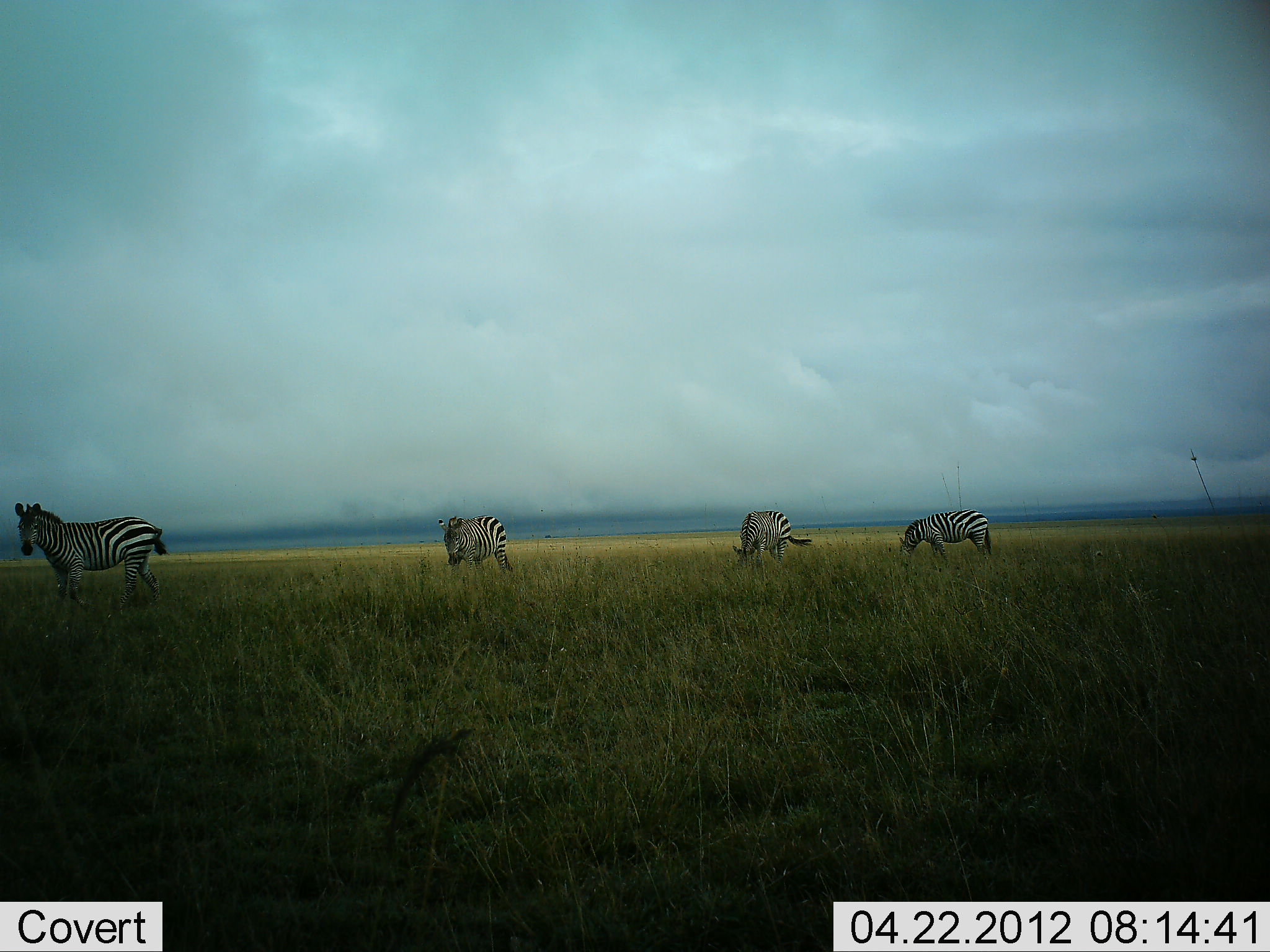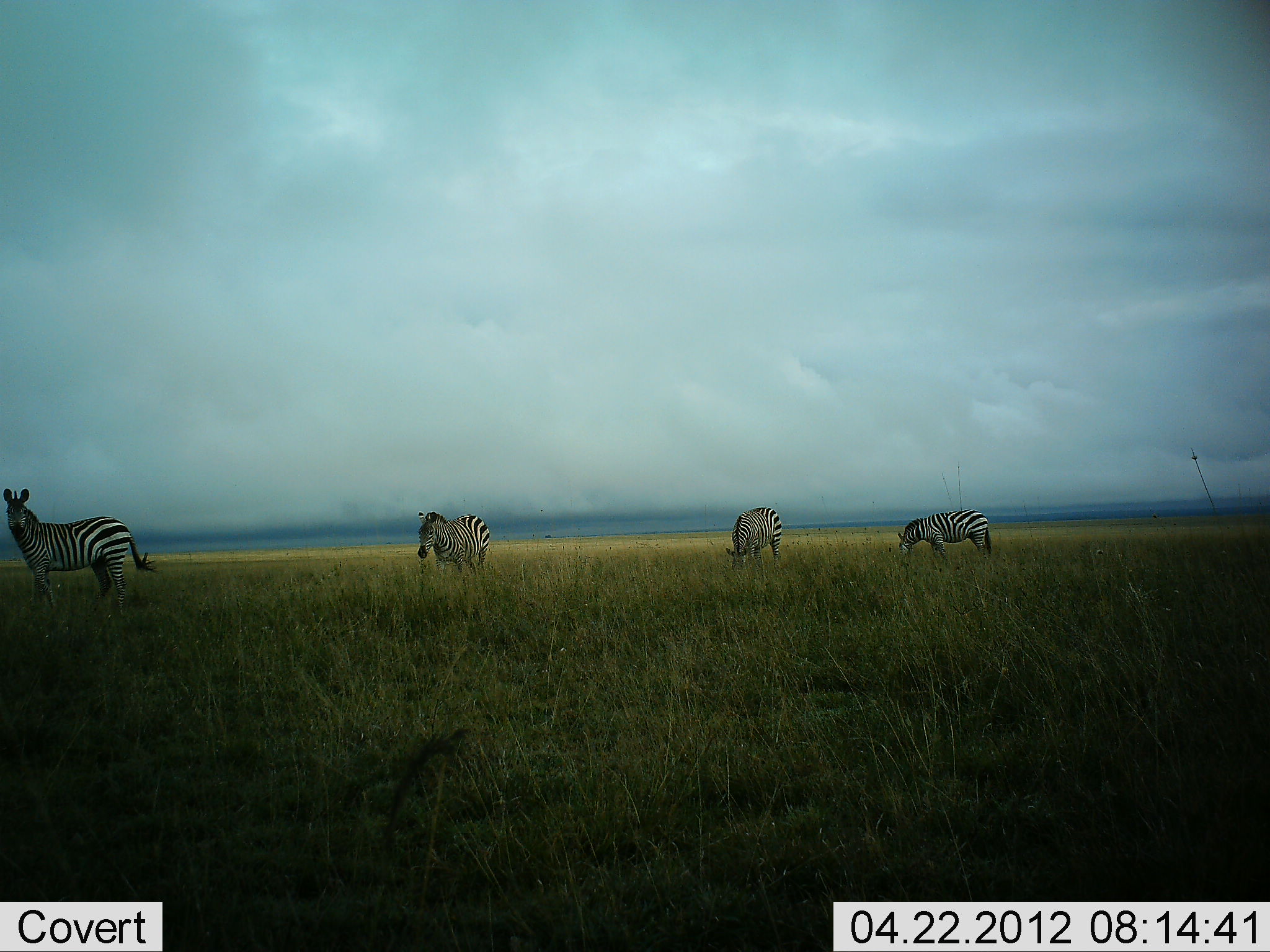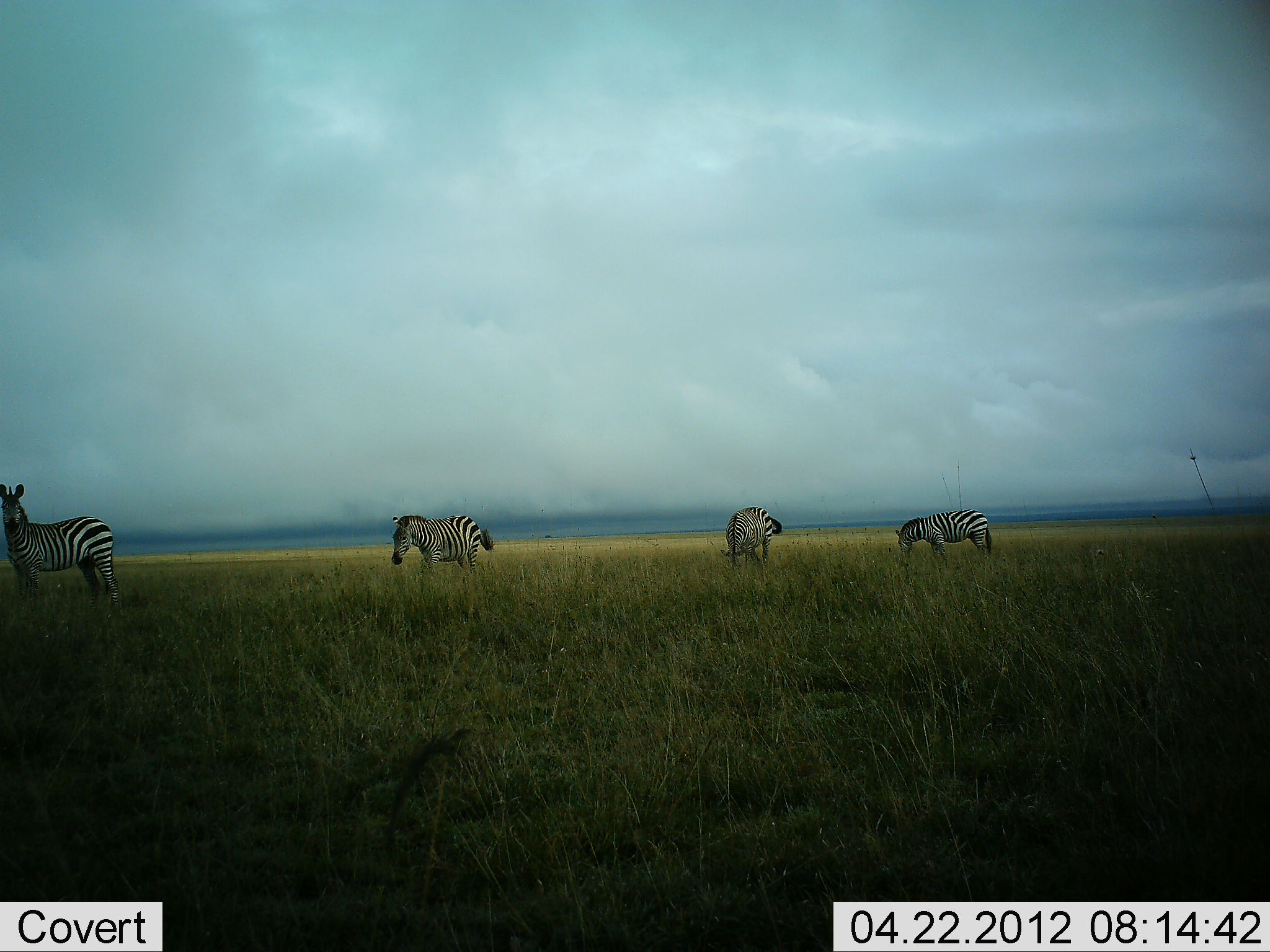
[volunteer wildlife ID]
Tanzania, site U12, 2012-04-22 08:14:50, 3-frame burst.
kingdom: Animalia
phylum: Chordata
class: Mammalia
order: Perissodactyla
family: Equidae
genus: Equus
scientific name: Equus quagga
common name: plains zebra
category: zebra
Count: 4.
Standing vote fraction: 31%.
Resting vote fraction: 0%.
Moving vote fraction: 44%.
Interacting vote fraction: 0%.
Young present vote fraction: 0%.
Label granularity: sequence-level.